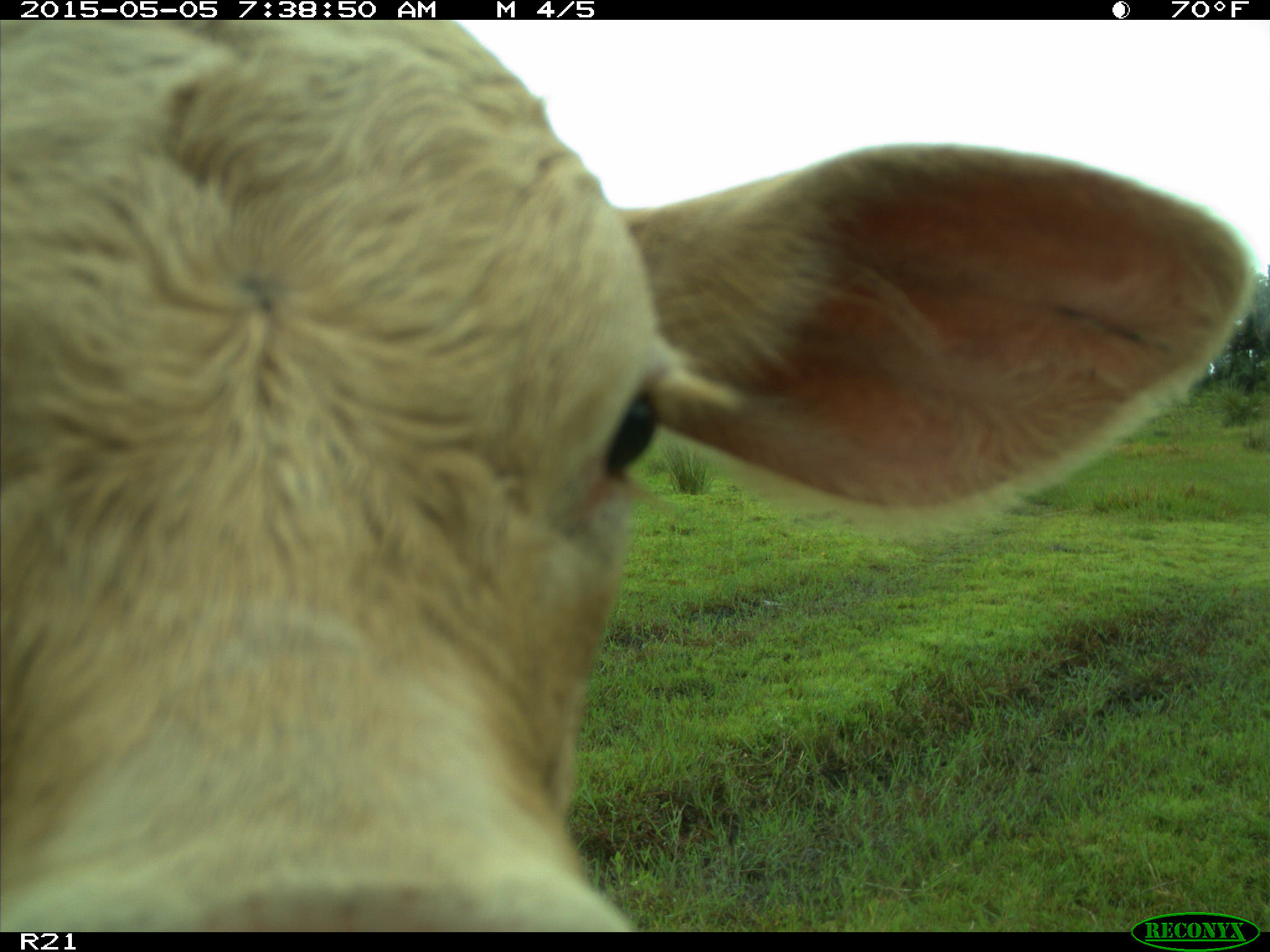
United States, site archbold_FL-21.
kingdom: Animalia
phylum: Chordata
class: Mammalia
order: Artiodactyla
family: Bovidae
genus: Bos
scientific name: Bos taurus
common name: domestic cow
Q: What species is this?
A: Bos taurus (domestic cow).